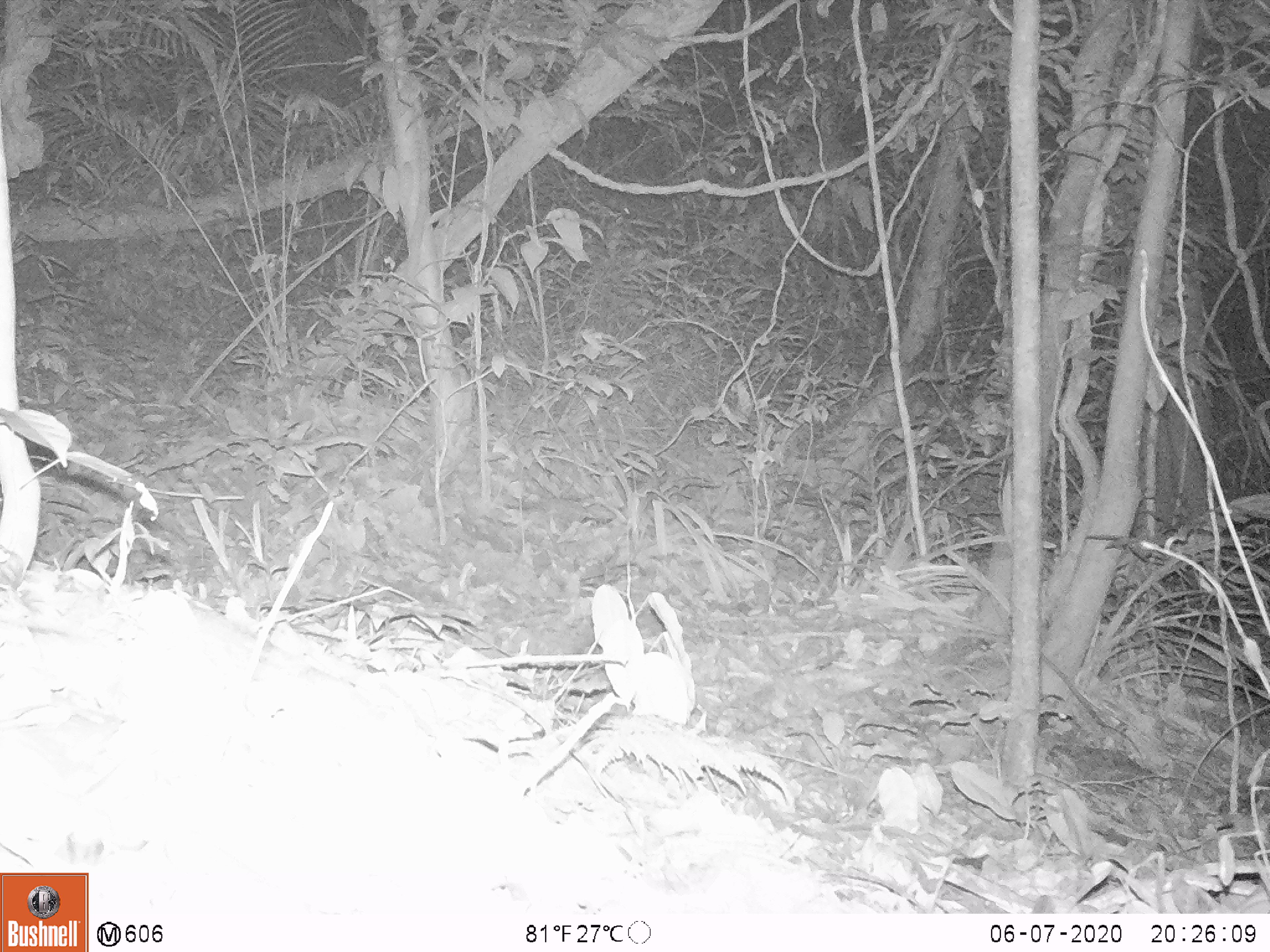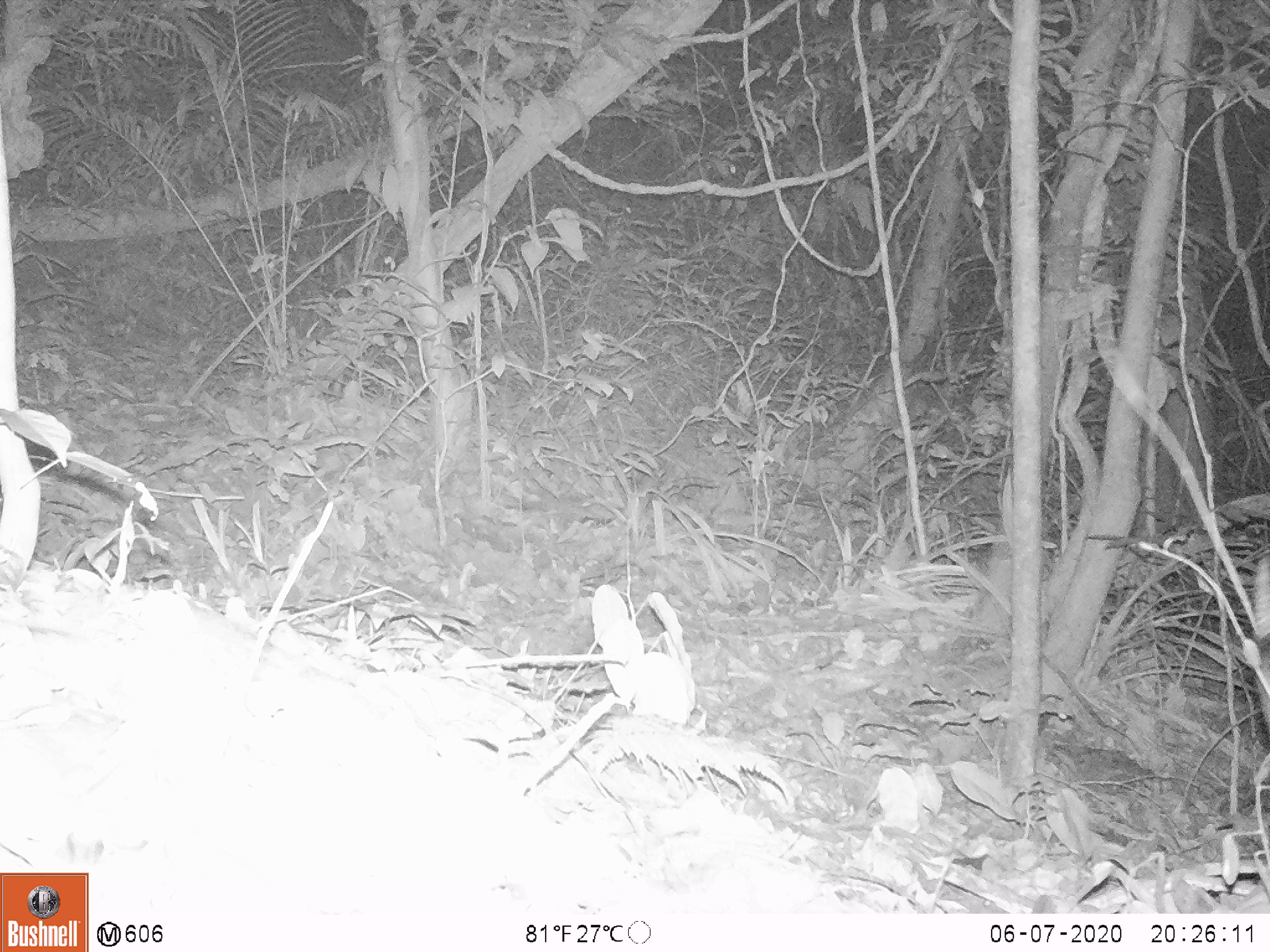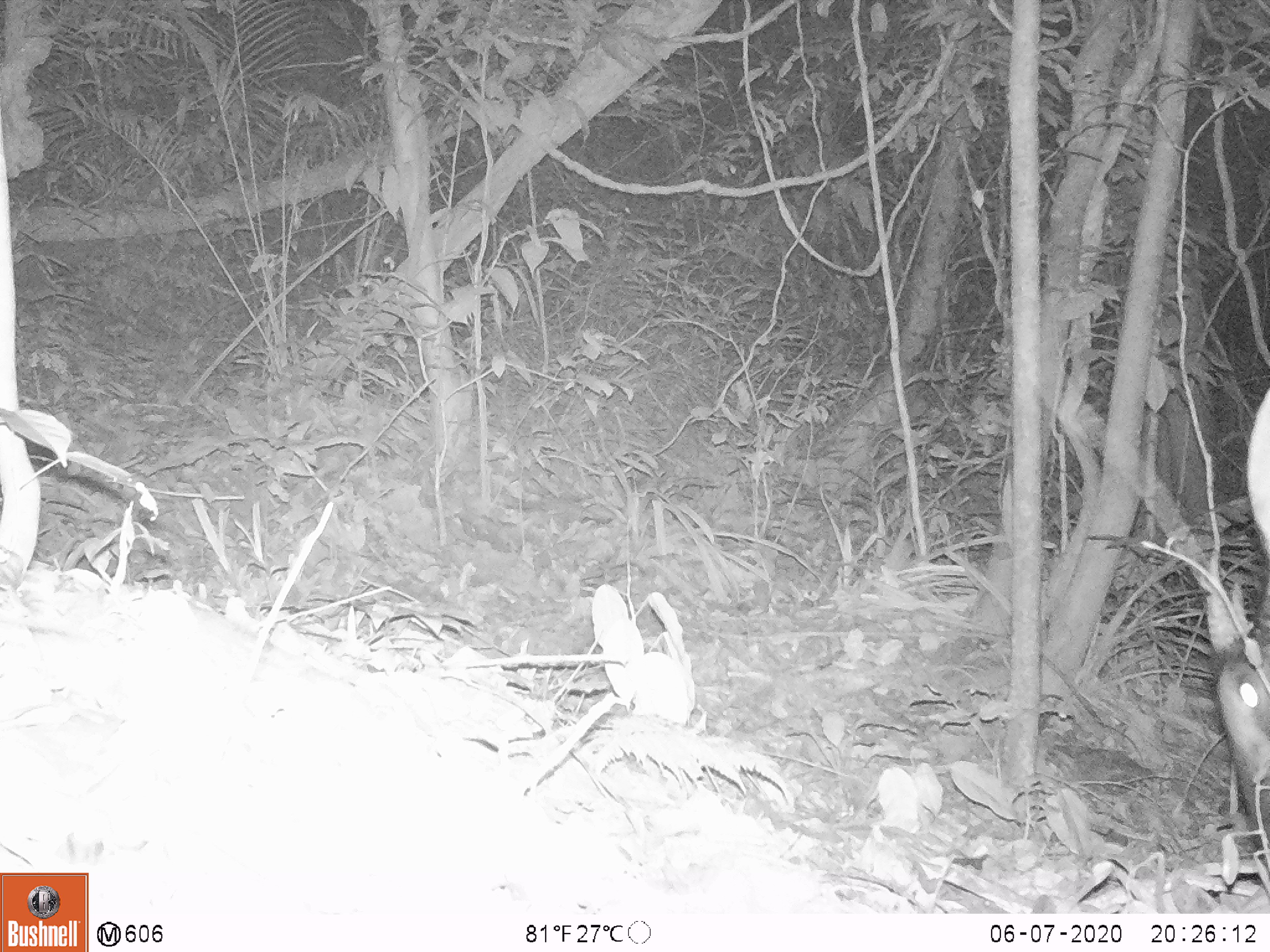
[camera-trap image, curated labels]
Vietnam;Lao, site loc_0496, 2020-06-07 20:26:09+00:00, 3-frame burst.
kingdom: Animalia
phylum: Chordata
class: Mammalia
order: Artiodactyla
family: Bovidae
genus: Capricornis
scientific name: Capricornis sumatraensis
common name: chinese serow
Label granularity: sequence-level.